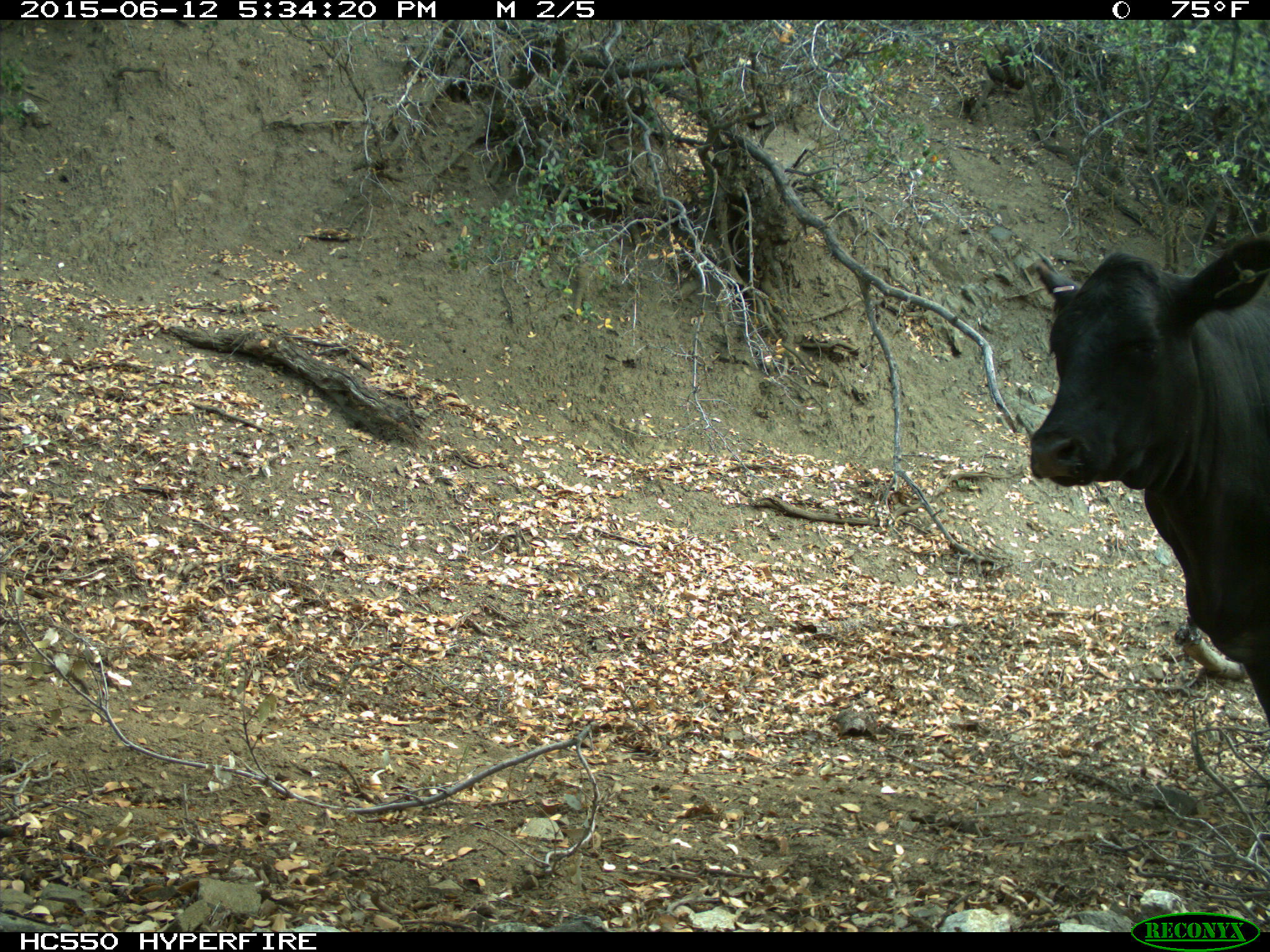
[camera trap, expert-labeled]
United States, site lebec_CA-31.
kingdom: Animalia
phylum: Chordata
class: Mammalia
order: Artiodactyla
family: Bovidae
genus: Bos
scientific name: Bos taurus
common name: domestic cow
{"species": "Bos taurus (domestic cow)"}